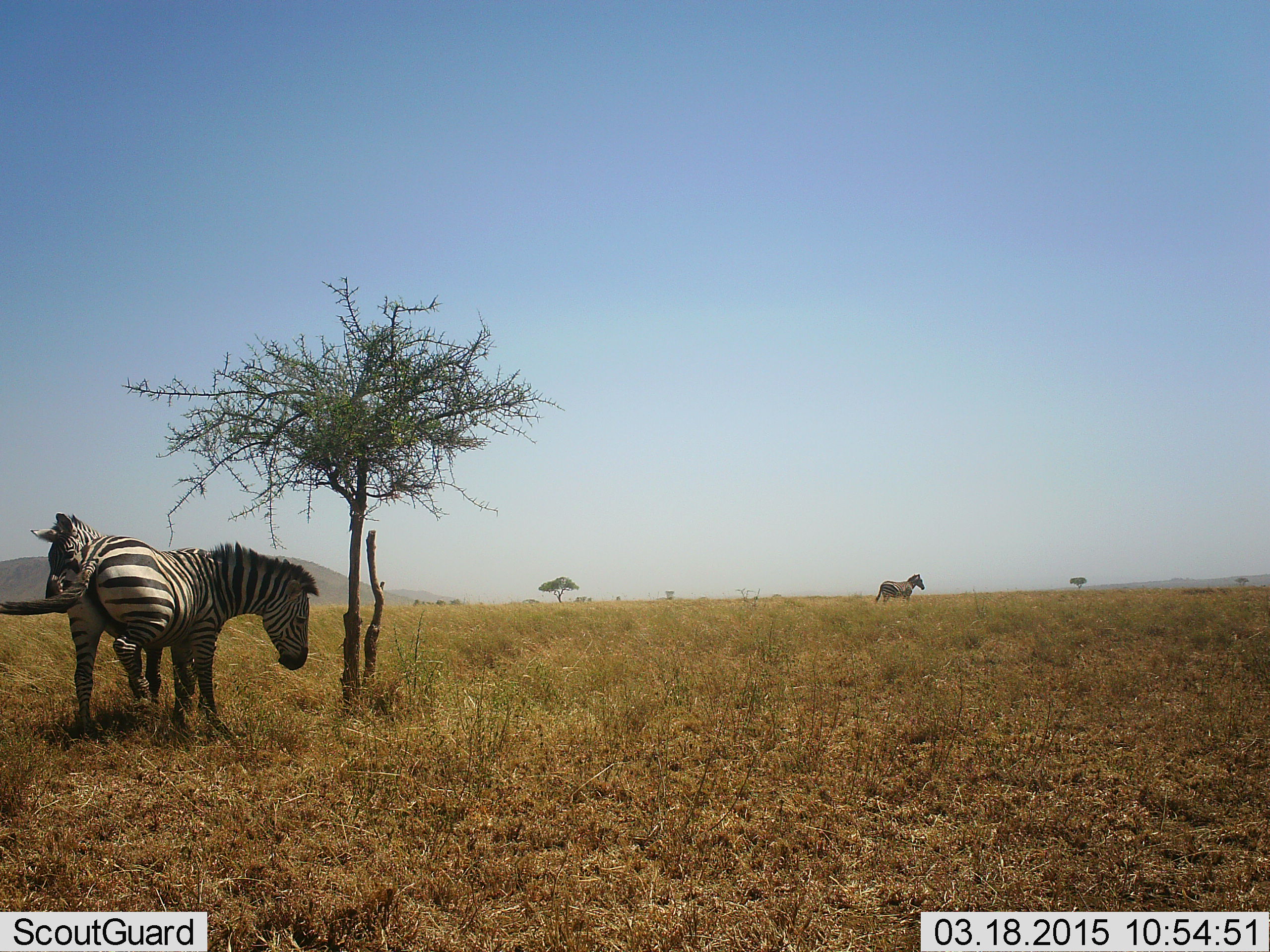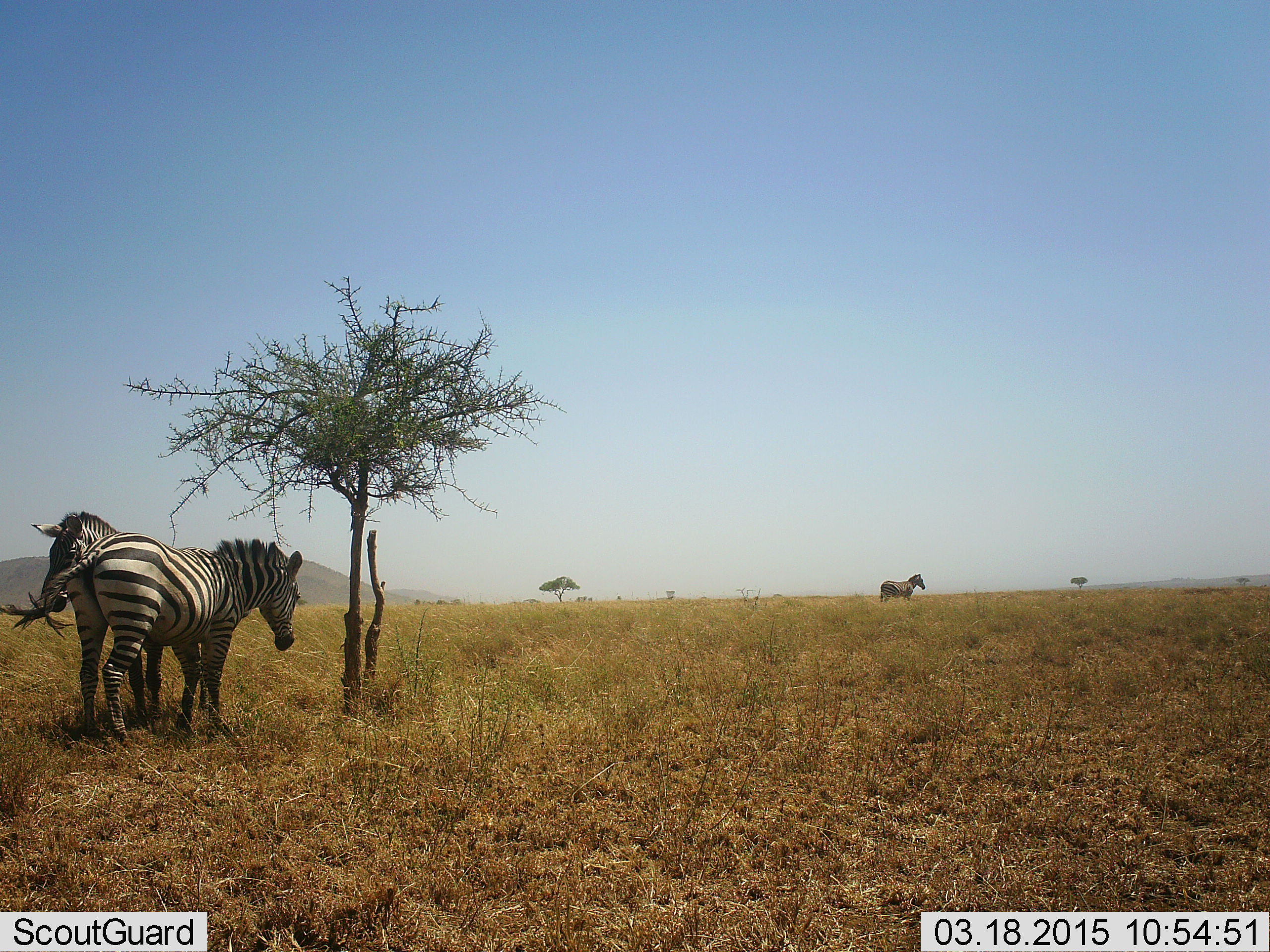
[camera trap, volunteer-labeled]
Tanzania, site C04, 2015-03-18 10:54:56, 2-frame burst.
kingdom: Animalia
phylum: Chordata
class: Mammalia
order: Perissodactyla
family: Equidae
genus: Equus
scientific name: Equus quagga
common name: plains zebra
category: zebra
Zebra (plains zebra) (Equus quagga), count 3. Behavior (volunteer vote fractions): standing 90%, resting 0%, moving 10%, interacting 70%. Young present (vote fraction): 0%. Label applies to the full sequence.